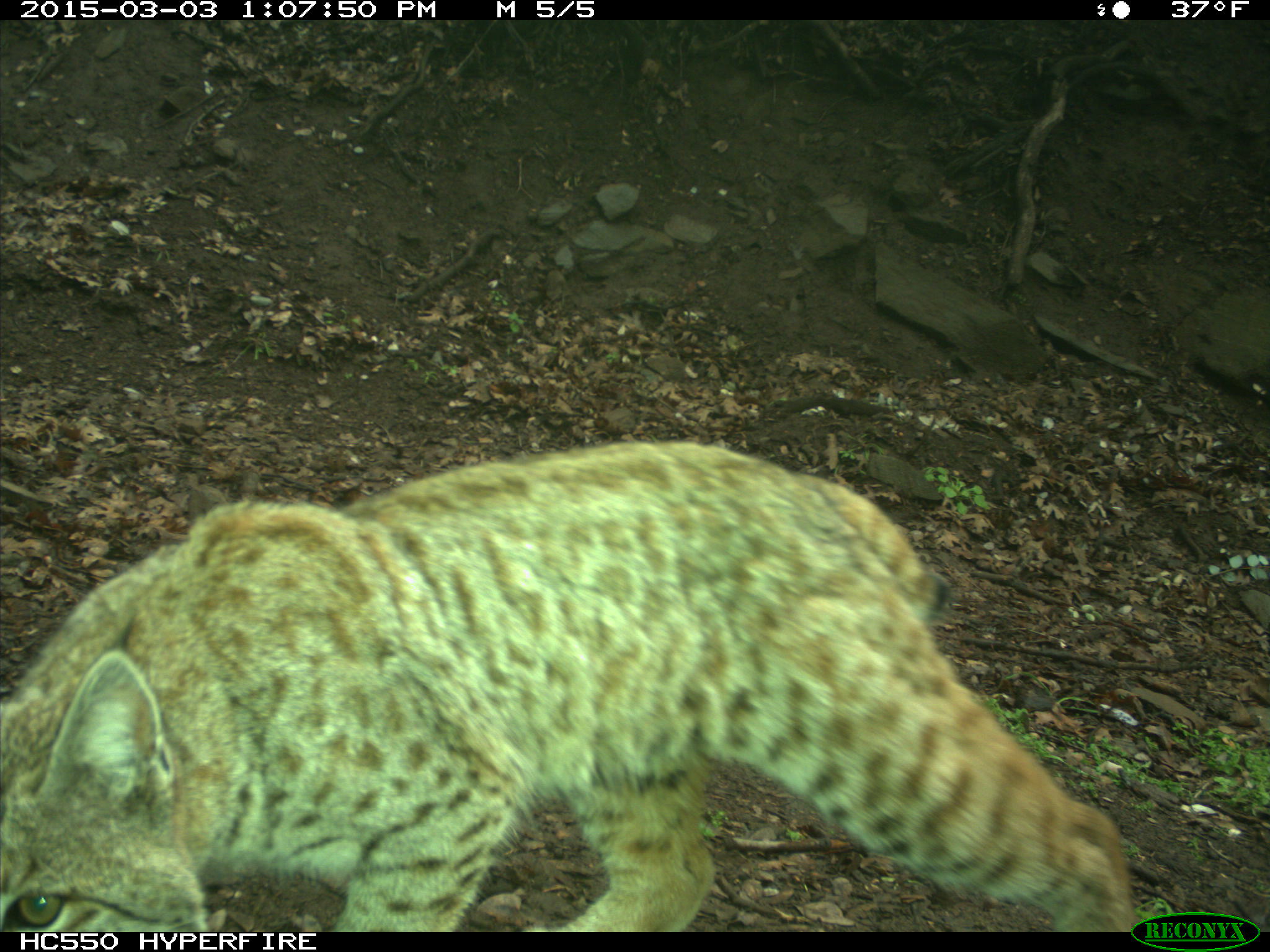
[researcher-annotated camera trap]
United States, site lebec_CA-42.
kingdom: Animalia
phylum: Chordata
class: Mammalia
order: Carnivora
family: Felidae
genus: Lynx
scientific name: Lynx rufus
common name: bobcat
Lynx rufus (bobcat).